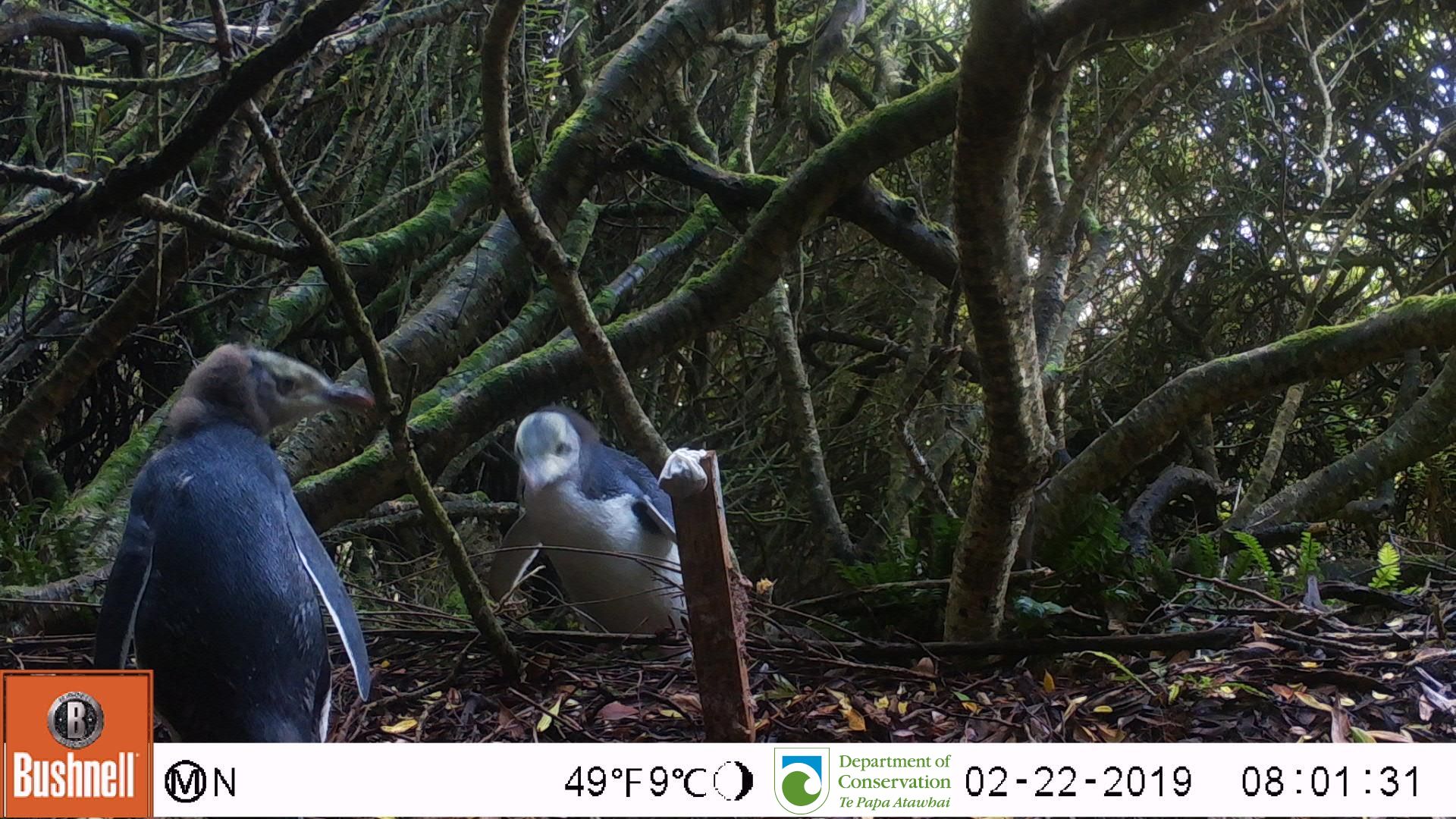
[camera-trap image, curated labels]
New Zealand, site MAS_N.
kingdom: Animalia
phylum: Chordata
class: Aves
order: Sphenisciformes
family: Spheniscidae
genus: Megadyptes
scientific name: Megadyptes antipodes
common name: yellow-eyed penguin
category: yellow eyed penguin